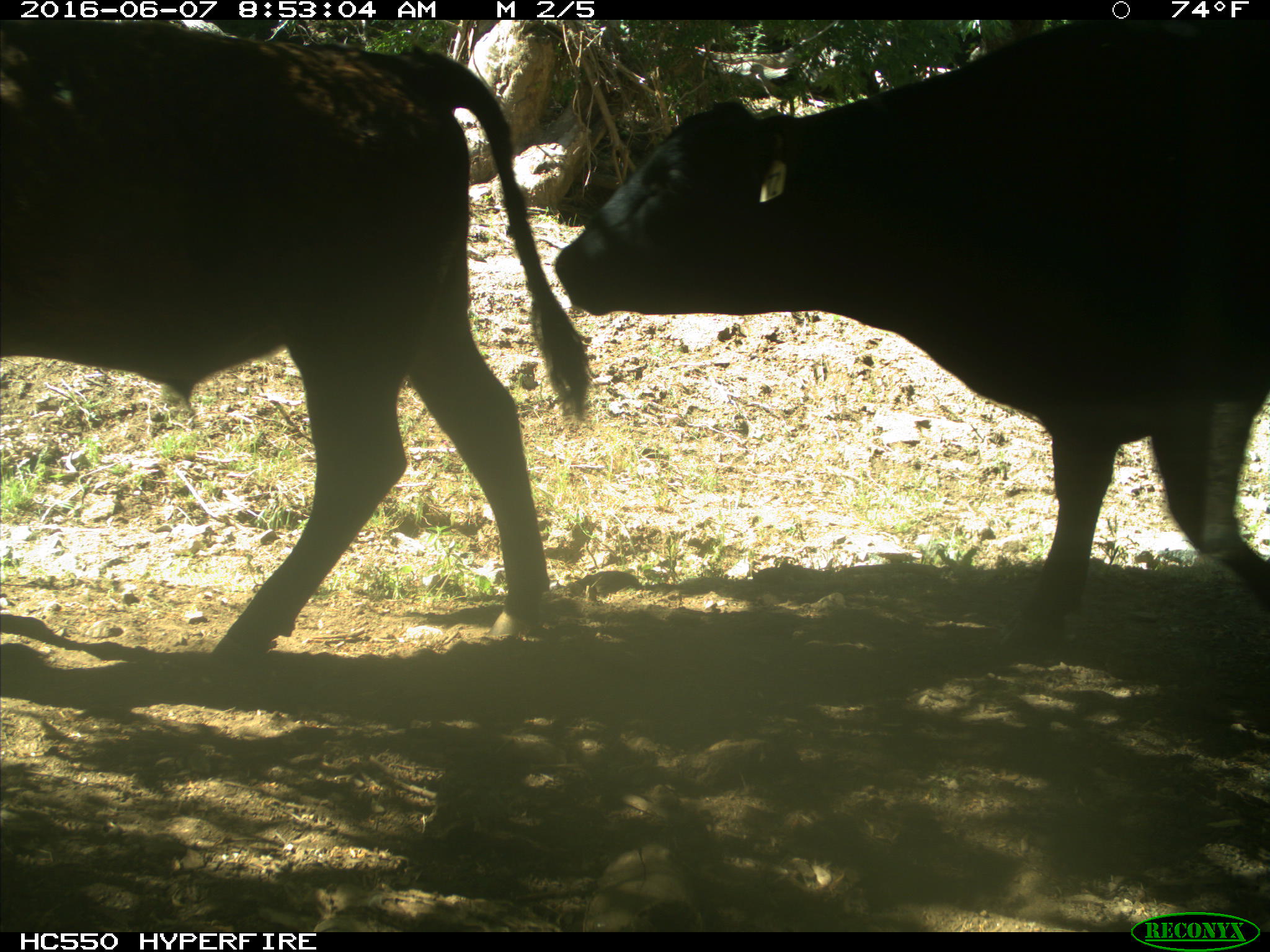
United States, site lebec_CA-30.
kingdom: Animalia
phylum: Chordata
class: Mammalia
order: Artiodactyla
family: Bovidae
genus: Bos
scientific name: Bos taurus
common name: domestic cow